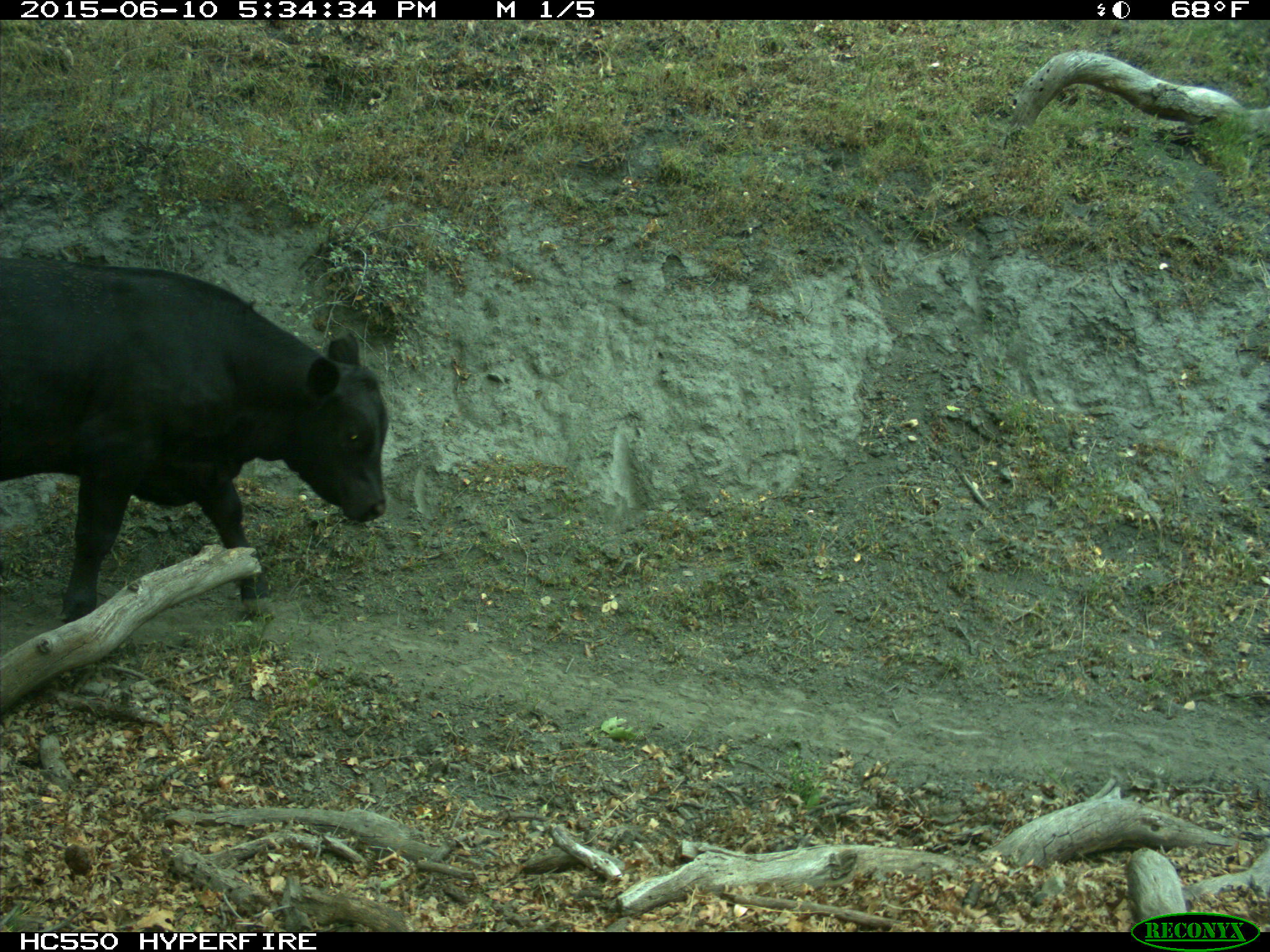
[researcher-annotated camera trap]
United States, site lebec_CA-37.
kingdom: Animalia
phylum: Chordata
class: Mammalia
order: Artiodactyla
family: Bovidae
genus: Bos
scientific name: Bos taurus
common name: domestic cow